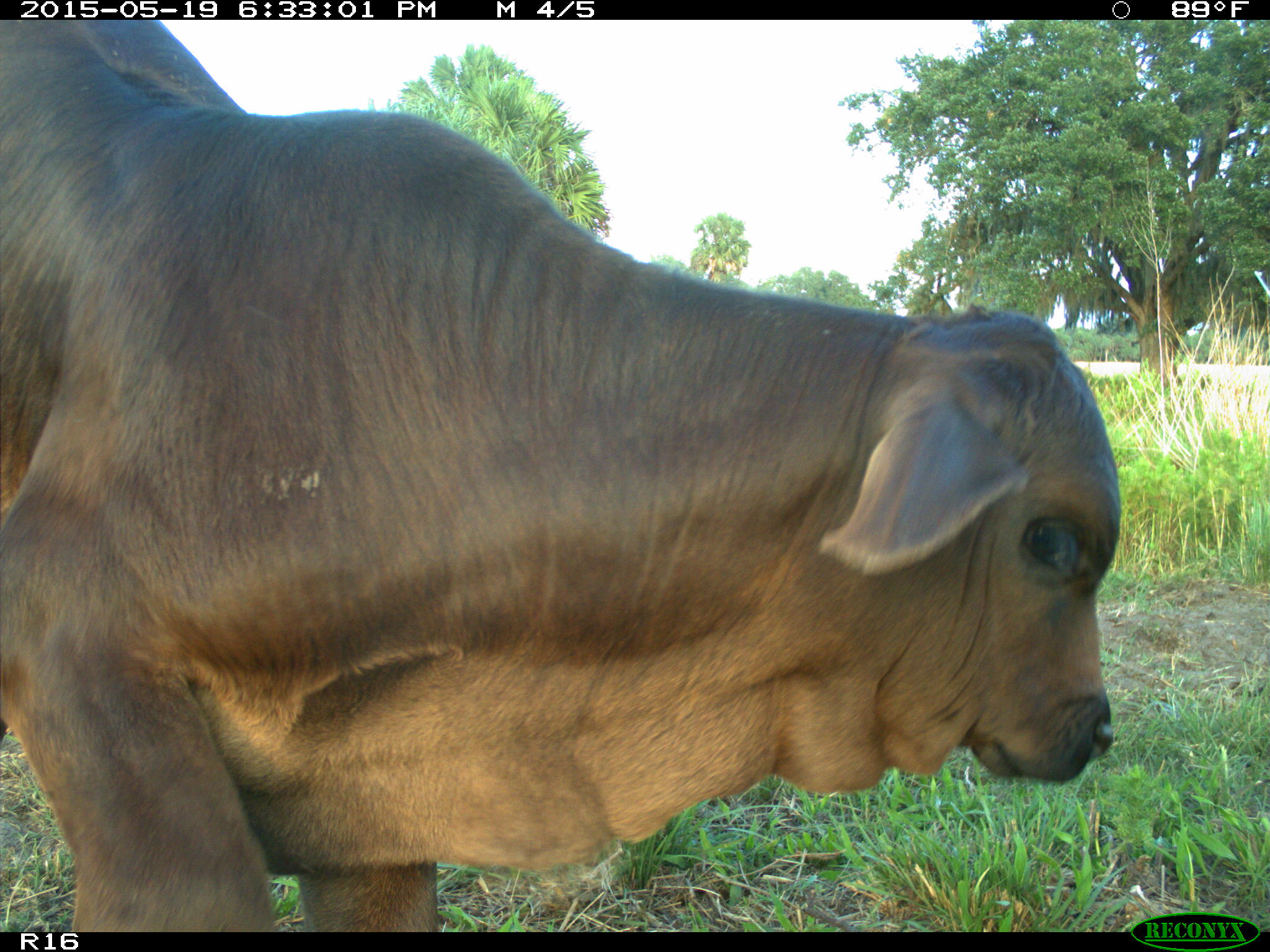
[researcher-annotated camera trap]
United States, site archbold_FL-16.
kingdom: Animalia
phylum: Chordata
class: Mammalia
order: Artiodactyla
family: Bovidae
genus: Bos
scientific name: Bos taurus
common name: domestic cow